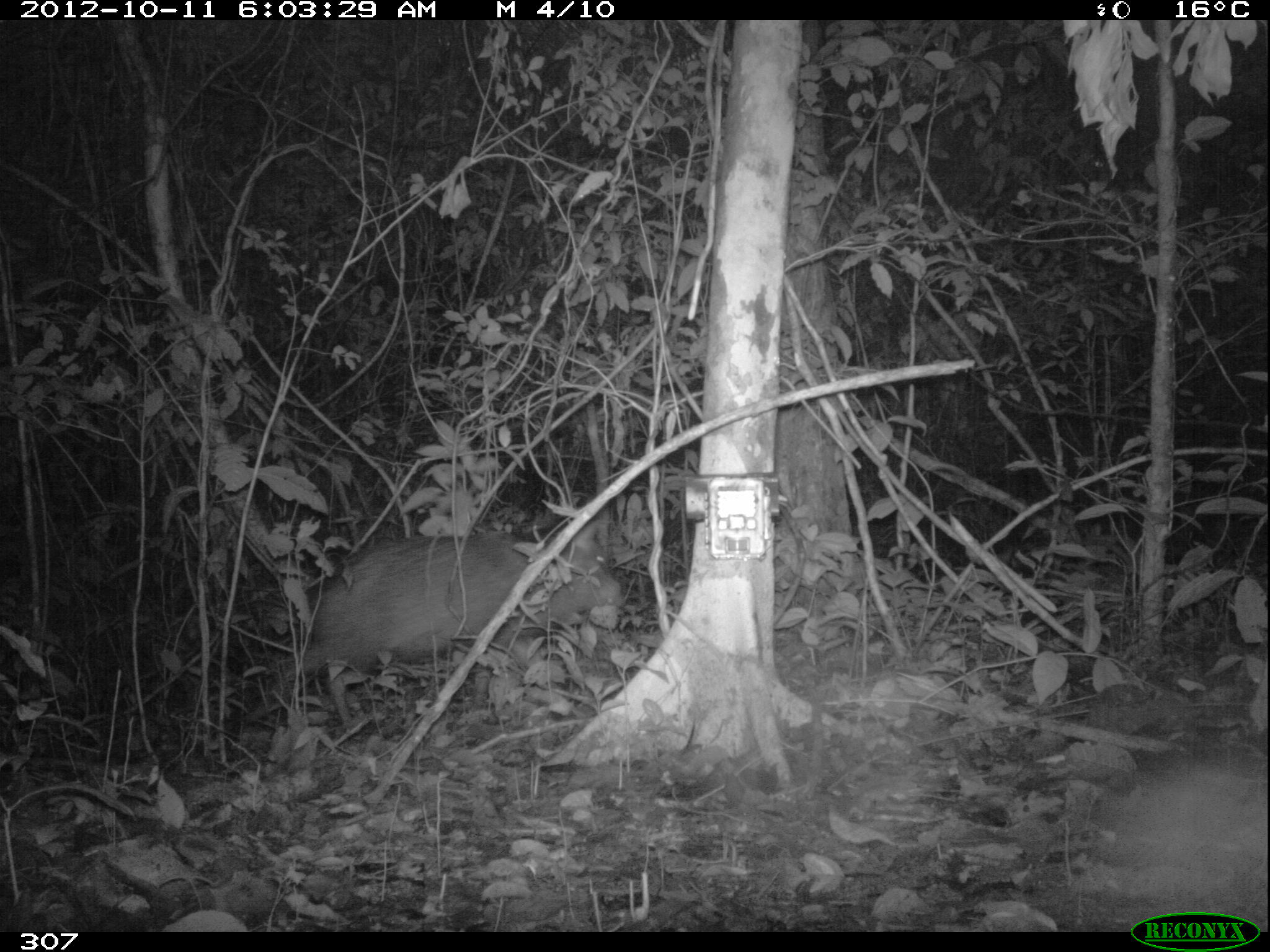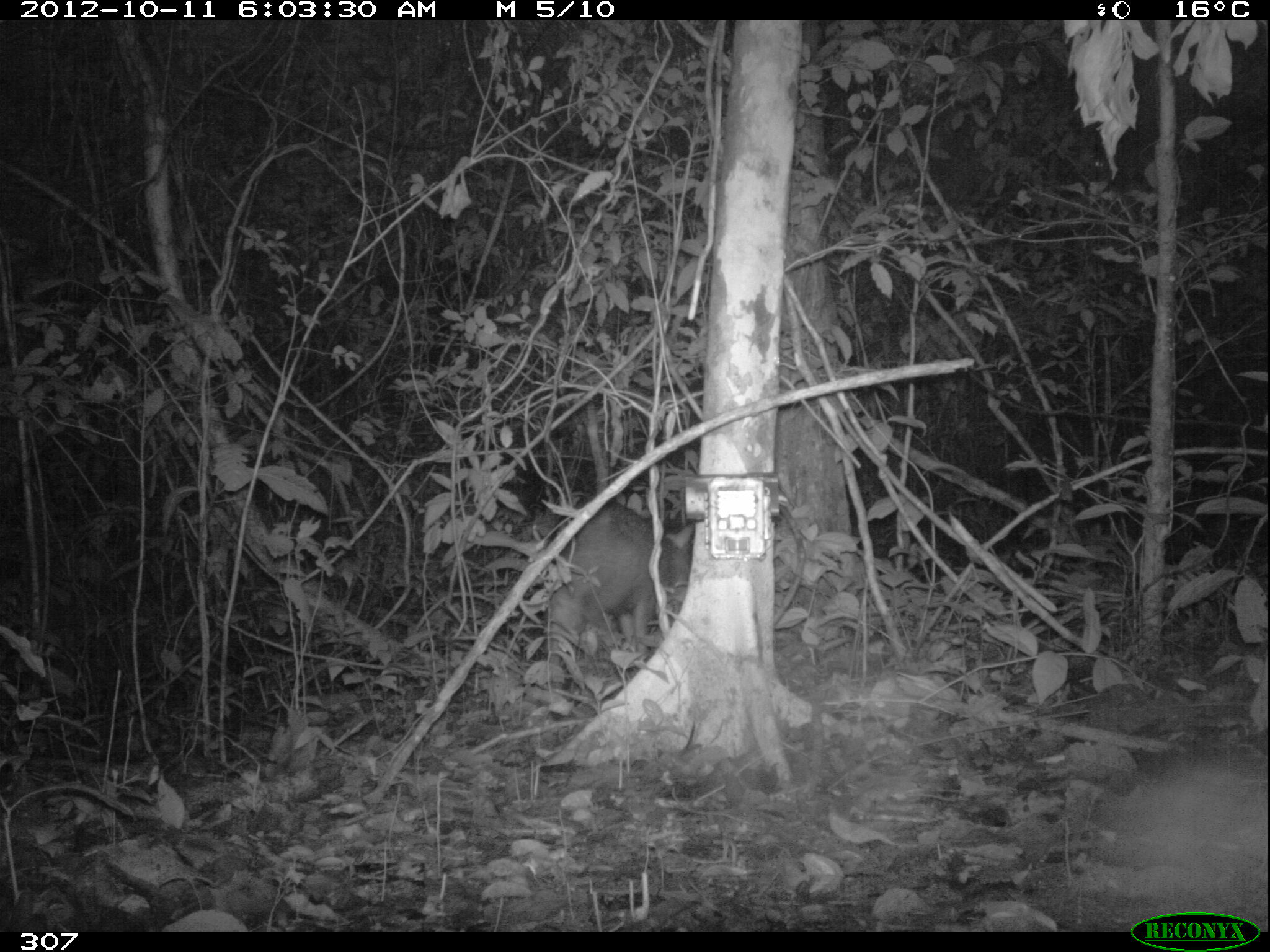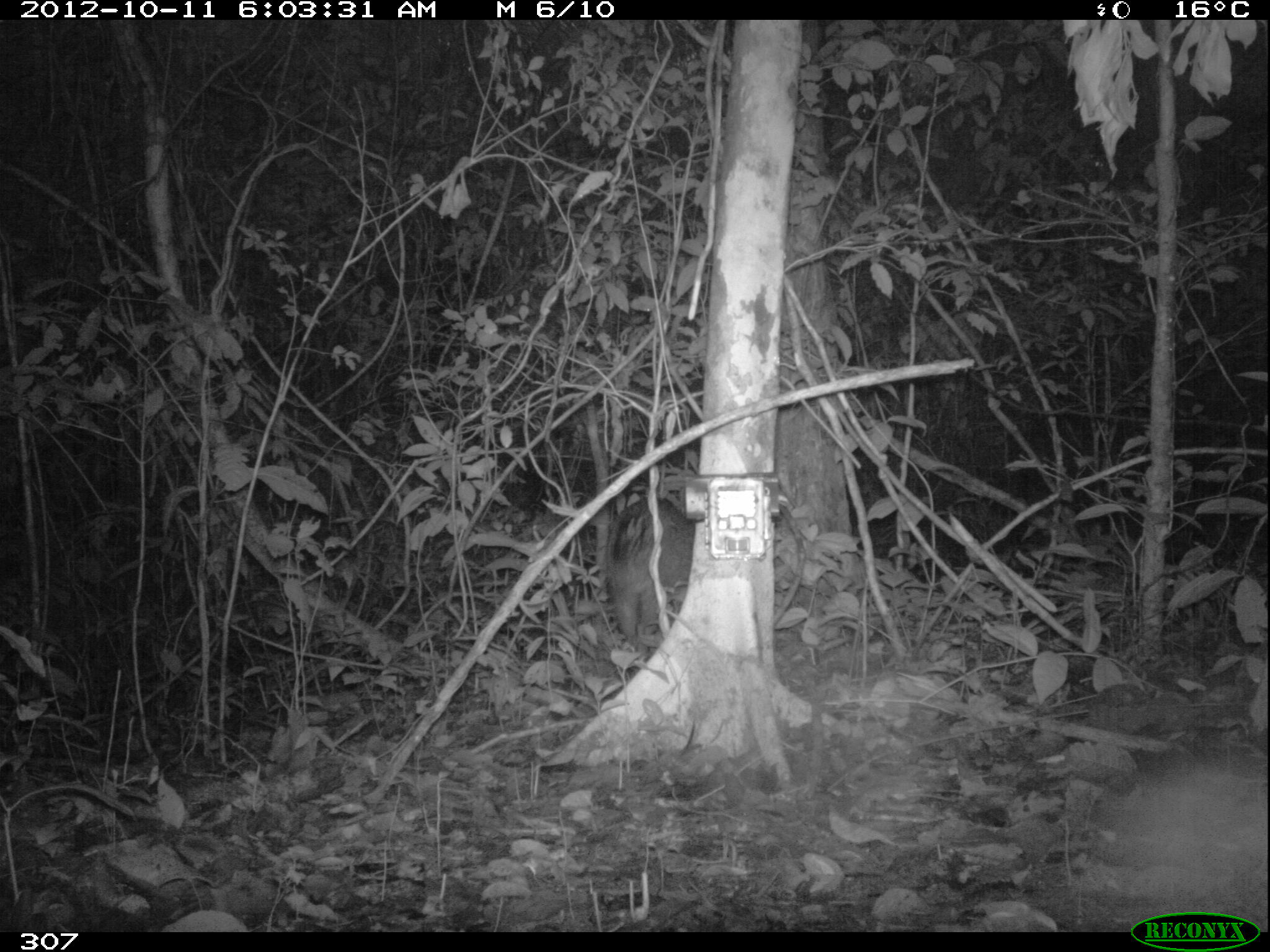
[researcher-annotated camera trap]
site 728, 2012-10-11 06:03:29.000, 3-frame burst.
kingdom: Animalia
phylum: Chordata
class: Mammalia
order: Artiodactyla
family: Tayassuidae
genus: Tayassu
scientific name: Tayassu pecari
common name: white-lipped peccary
Tayassu pecari (white-lipped peccary).